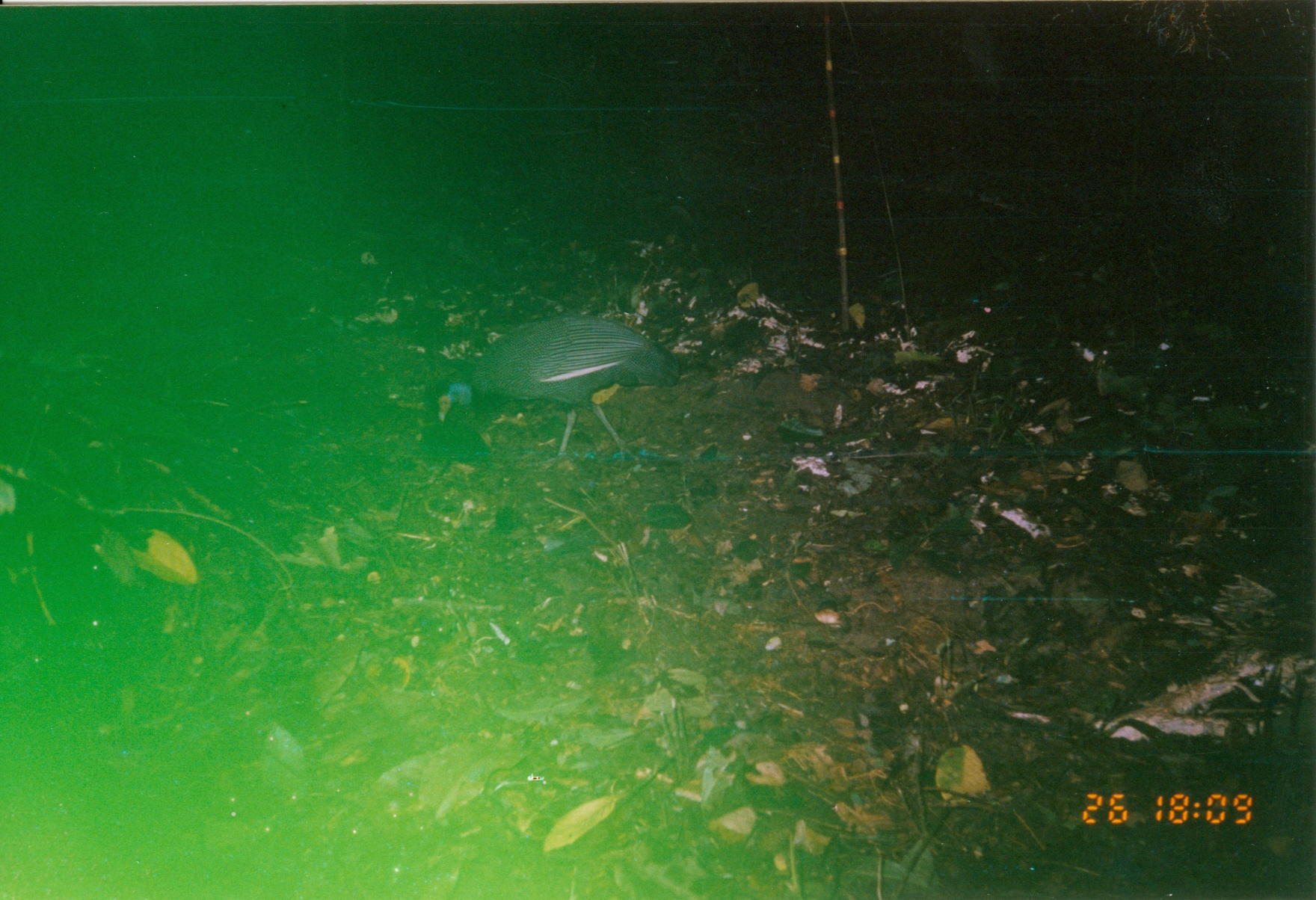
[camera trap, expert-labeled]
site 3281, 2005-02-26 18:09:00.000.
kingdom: Animalia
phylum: Chordata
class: Aves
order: Galliformes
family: Numididae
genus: Guttera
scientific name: Guttera pucherani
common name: crested guineafowl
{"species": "Guttera pucherani (crested guineafowl)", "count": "1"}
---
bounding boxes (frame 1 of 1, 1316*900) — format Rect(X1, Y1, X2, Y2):
guttera pucherani: Rect(424, 313, 683, 461)